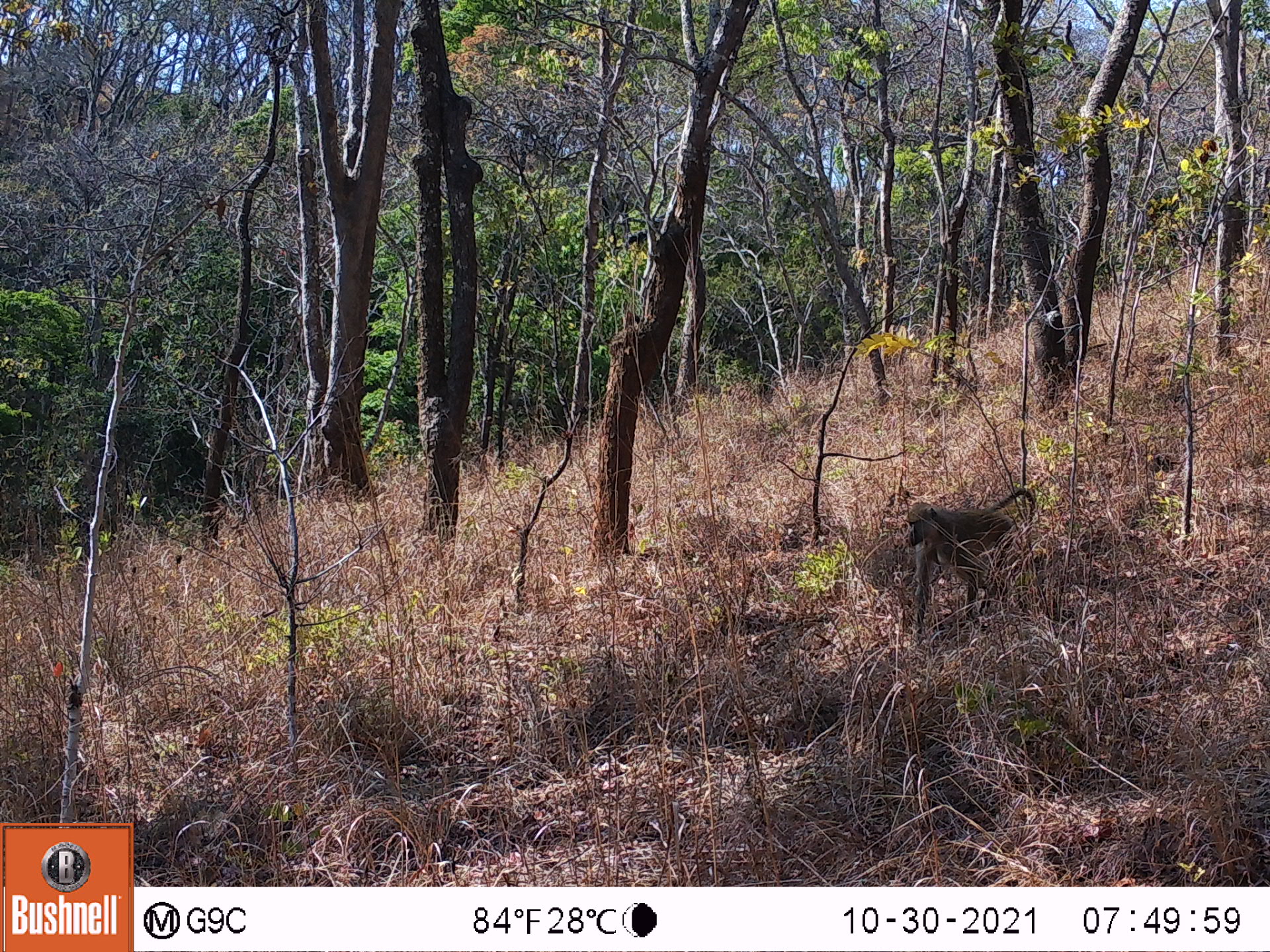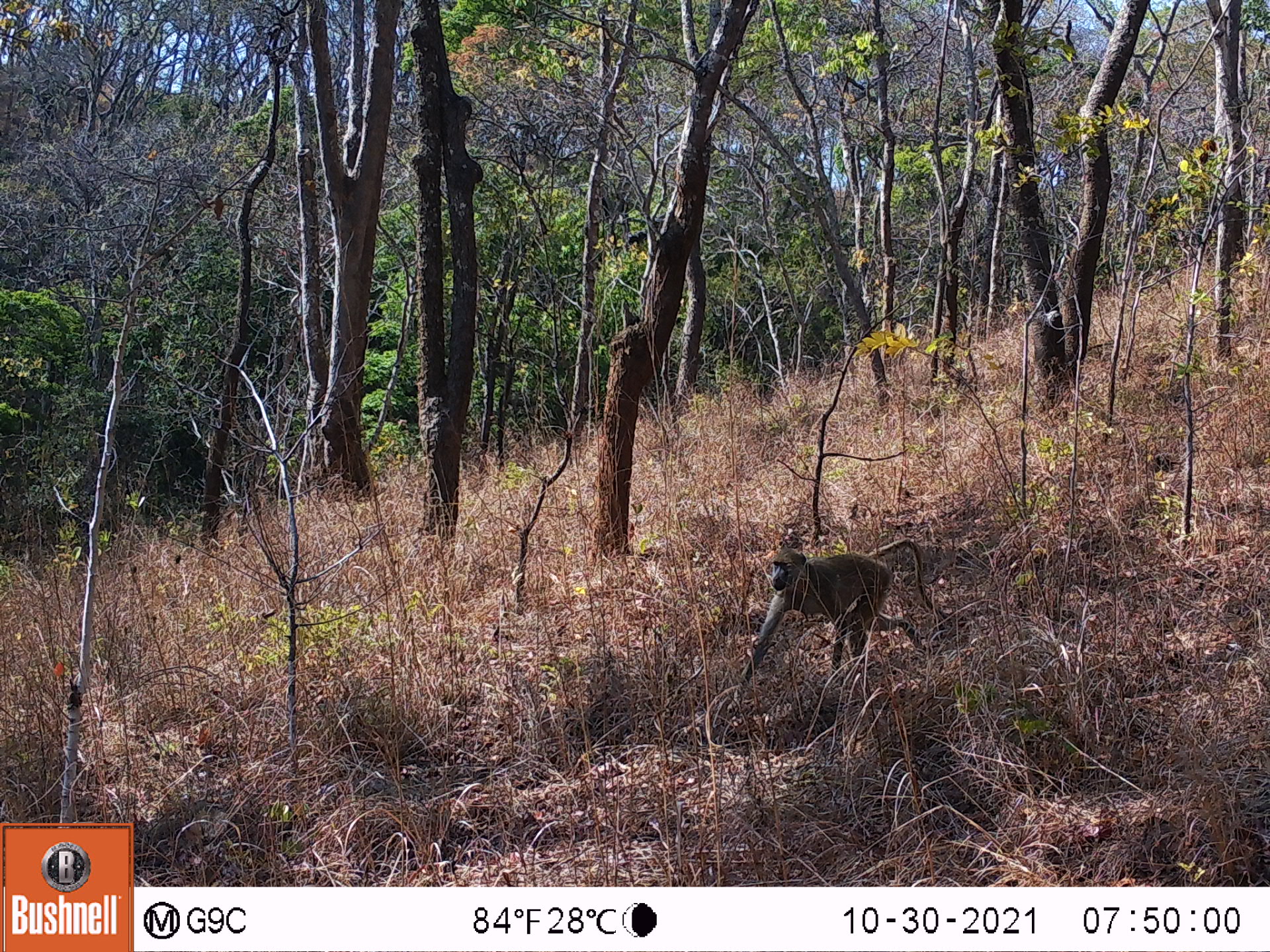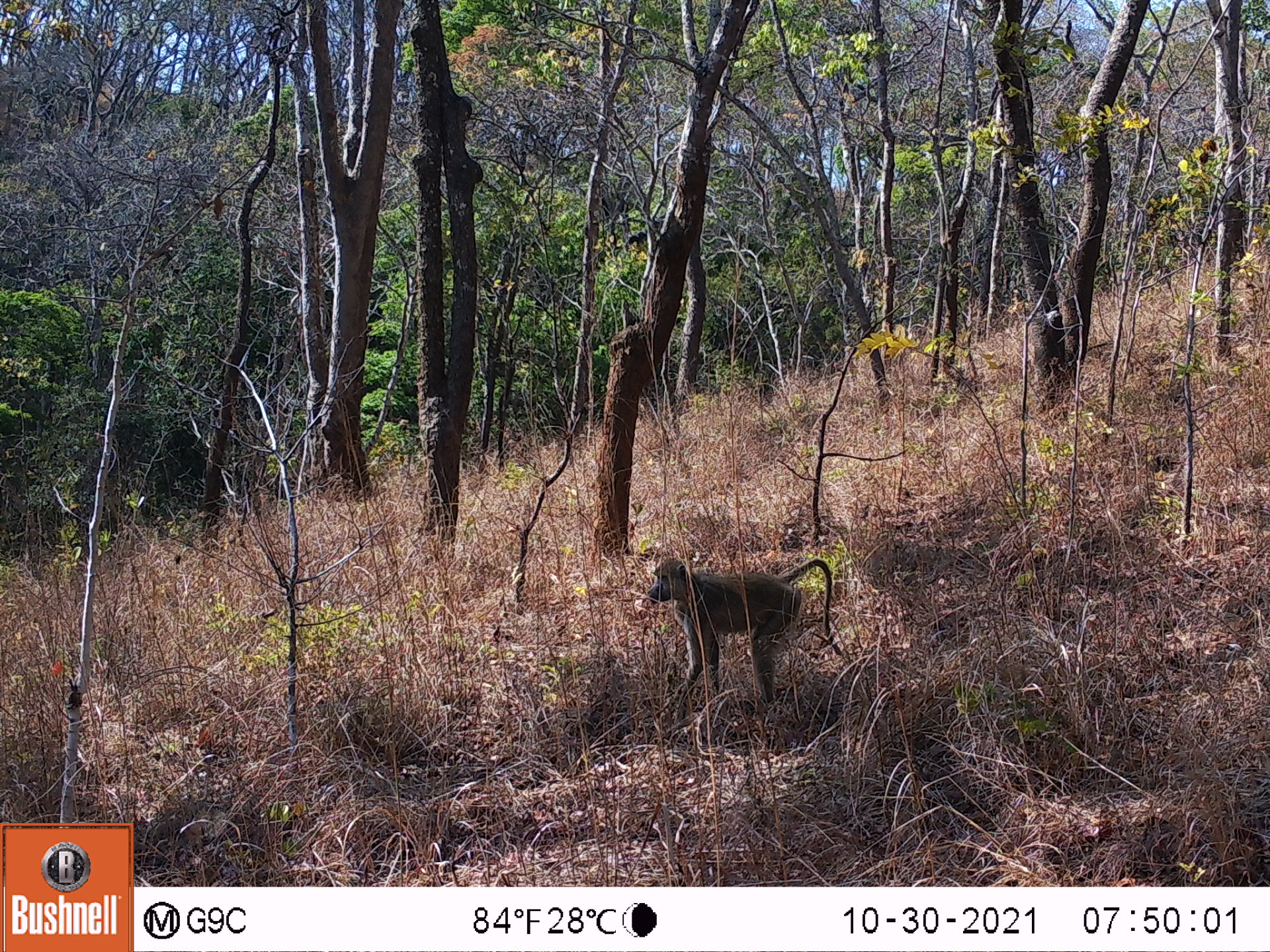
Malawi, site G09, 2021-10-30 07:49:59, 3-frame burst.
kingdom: Animalia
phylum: Chordata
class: Mammalia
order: Primates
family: Cercopithecidae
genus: Papio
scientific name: Papio cynocephalus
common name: yellow baboon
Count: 1.